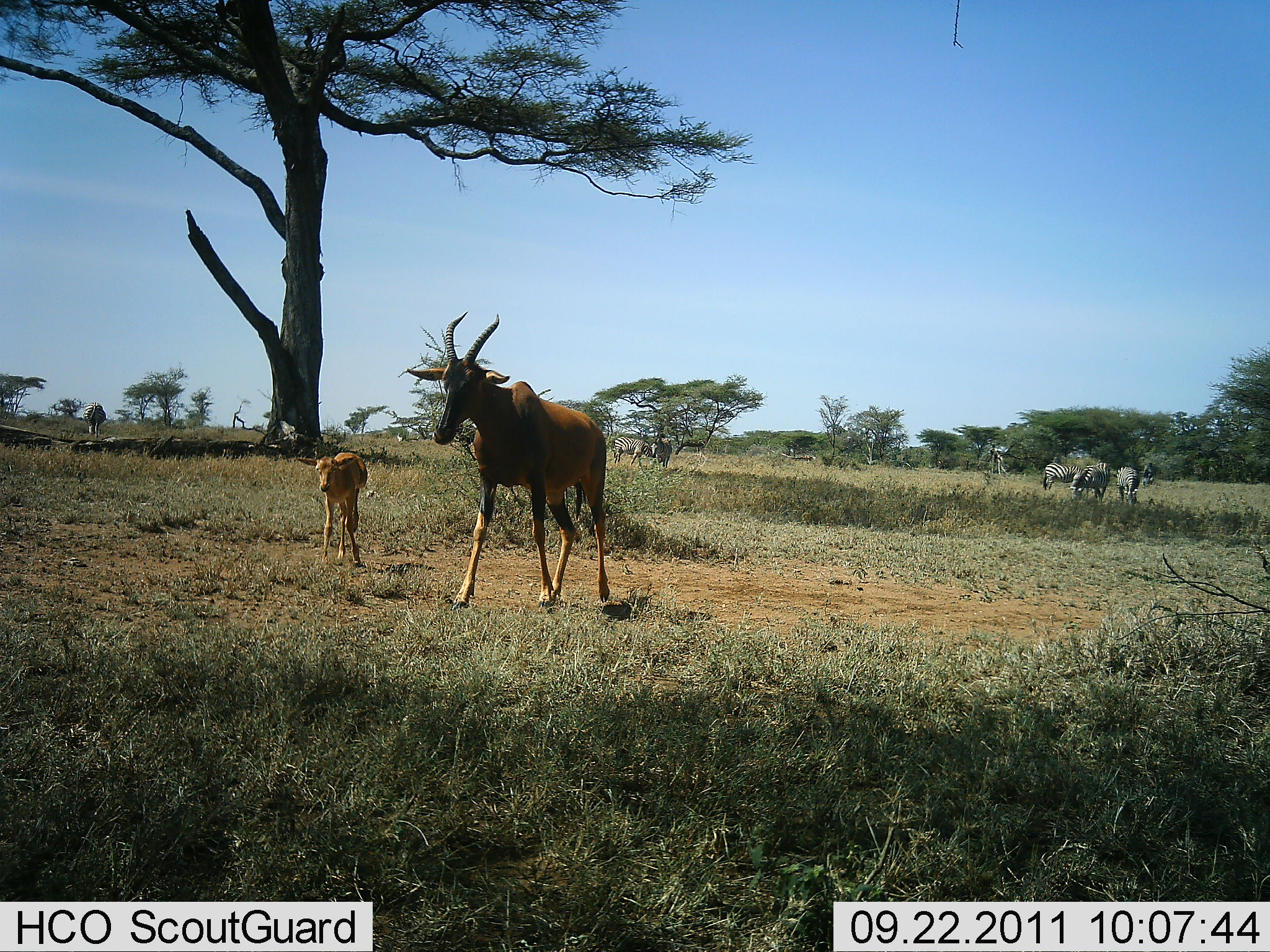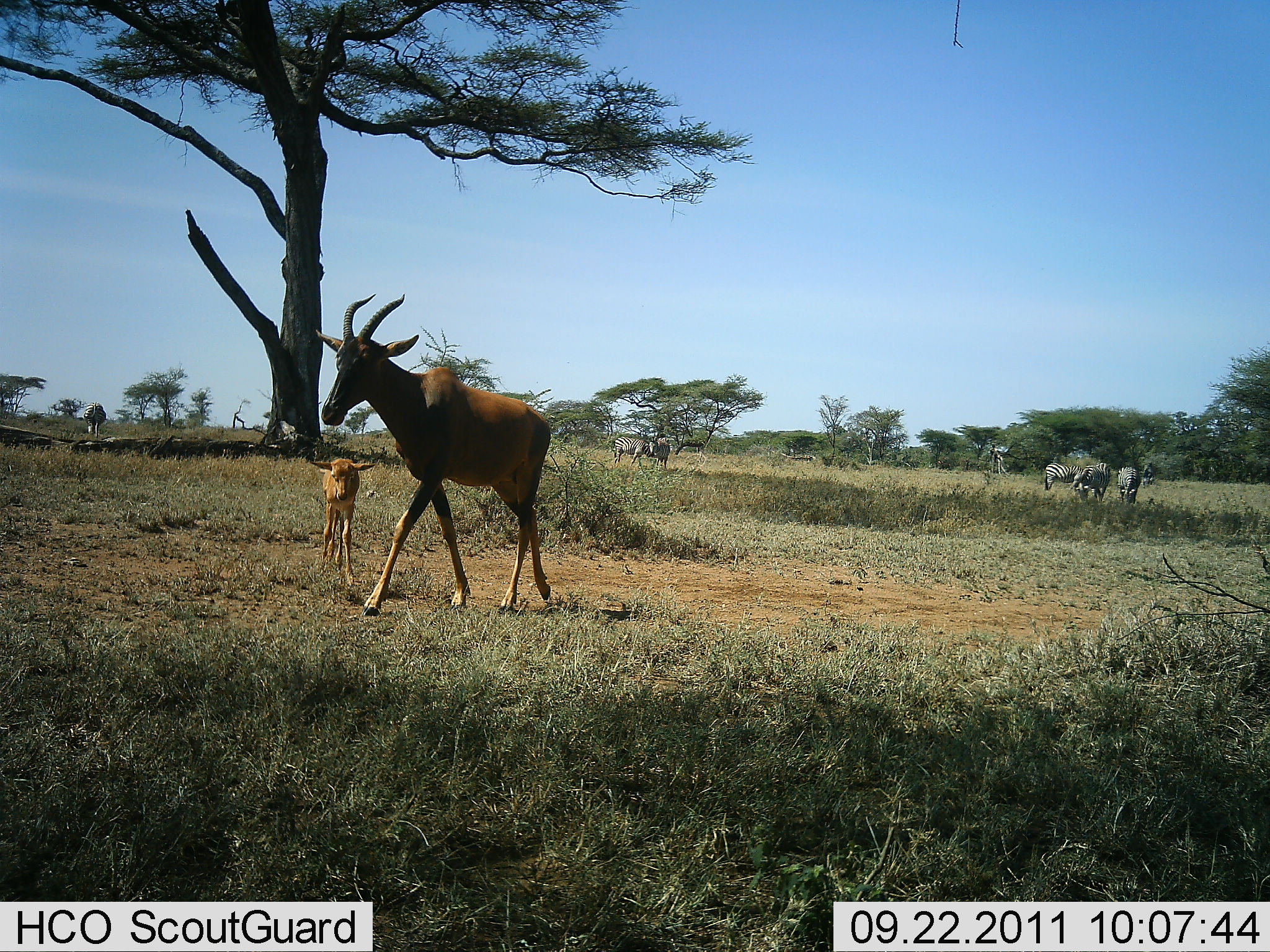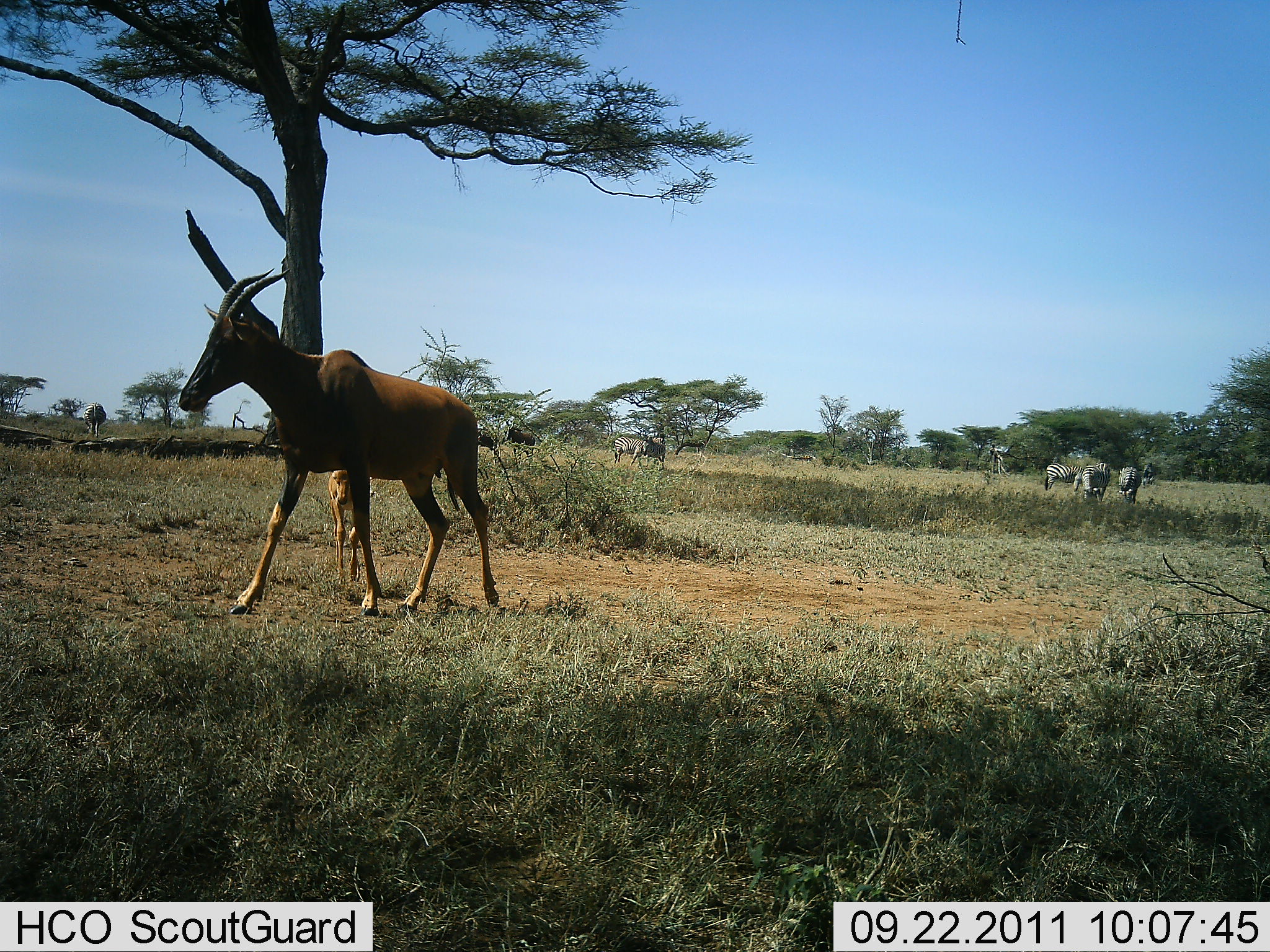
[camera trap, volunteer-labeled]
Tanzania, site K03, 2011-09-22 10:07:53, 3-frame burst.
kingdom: Animalia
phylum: Chordata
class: Mammalia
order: Artiodactyla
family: Bovidae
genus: Damaliscus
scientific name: Damaliscus lunatus jimela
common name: topi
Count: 2.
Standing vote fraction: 20%.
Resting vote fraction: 0%.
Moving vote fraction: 100%.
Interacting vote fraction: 0%.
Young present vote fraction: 100%.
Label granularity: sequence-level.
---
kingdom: Animalia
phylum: Chordata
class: Mammalia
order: Perissodactyla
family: Equidae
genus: Equus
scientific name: Equus quagga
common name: plains zebra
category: zebra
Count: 6.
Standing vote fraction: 48%.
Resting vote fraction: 0%.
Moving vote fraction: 5%.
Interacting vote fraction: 0%.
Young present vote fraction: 0%.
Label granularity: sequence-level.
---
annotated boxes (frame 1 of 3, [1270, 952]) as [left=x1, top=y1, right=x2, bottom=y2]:
animal: [left=407, top=311, right=610, bottom=611]; [left=297, top=452, right=368, bottom=569]; [left=1068, top=462, right=1110, bottom=505]; [left=613, top=436, right=652, bottom=467]; [left=1042, top=462, right=1082, bottom=490]; [left=81, top=401, right=106, bottom=438]; [left=1117, top=466, right=1140, bottom=506]; [left=651, top=439, right=670, bottom=468]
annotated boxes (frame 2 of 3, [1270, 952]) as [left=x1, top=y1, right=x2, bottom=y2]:
animal: [left=315, top=293, right=558, bottom=617]; [left=314, top=457, right=375, bottom=586]; [left=1079, top=461, right=1111, bottom=503]; [left=614, top=437, right=649, bottom=472]; [left=1044, top=463, right=1084, bottom=491]; [left=82, top=401, right=107, bottom=438]; [left=1118, top=465, right=1141, bottom=504]; [left=650, top=440, right=671, bottom=468]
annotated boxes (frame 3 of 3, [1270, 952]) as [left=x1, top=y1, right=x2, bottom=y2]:
animal: [left=179, top=270, right=494, bottom=619]; [left=332, top=469, right=367, bottom=581]; [left=1081, top=461, right=1111, bottom=503]; [left=1044, top=463, right=1084, bottom=491]; [left=1117, top=466, right=1143, bottom=504]; [left=82, top=402, right=108, bottom=437]; [left=614, top=437, right=644, bottom=467]; [left=507, top=426, right=536, bottom=457]; [left=642, top=437, right=666, bottom=470]